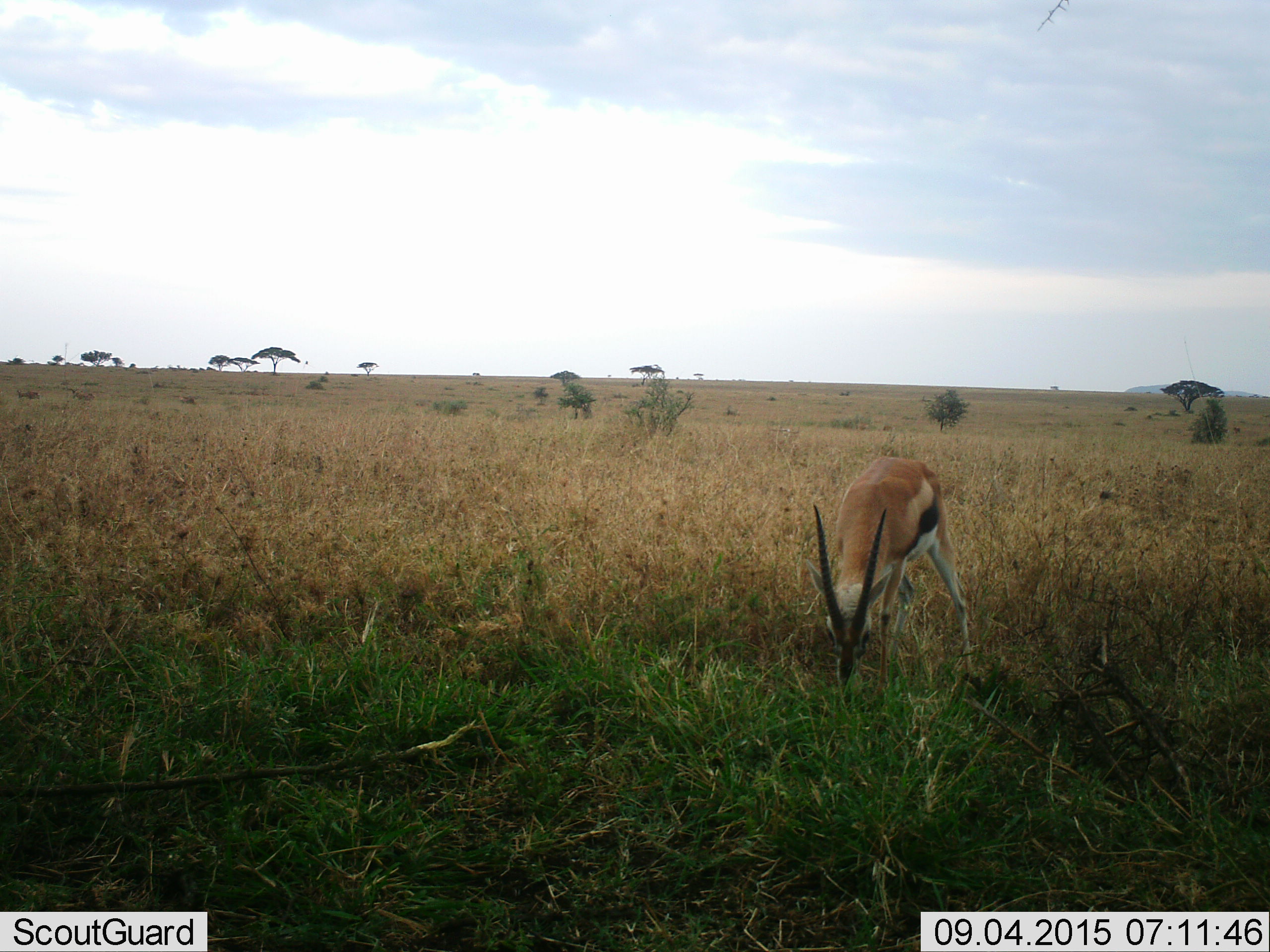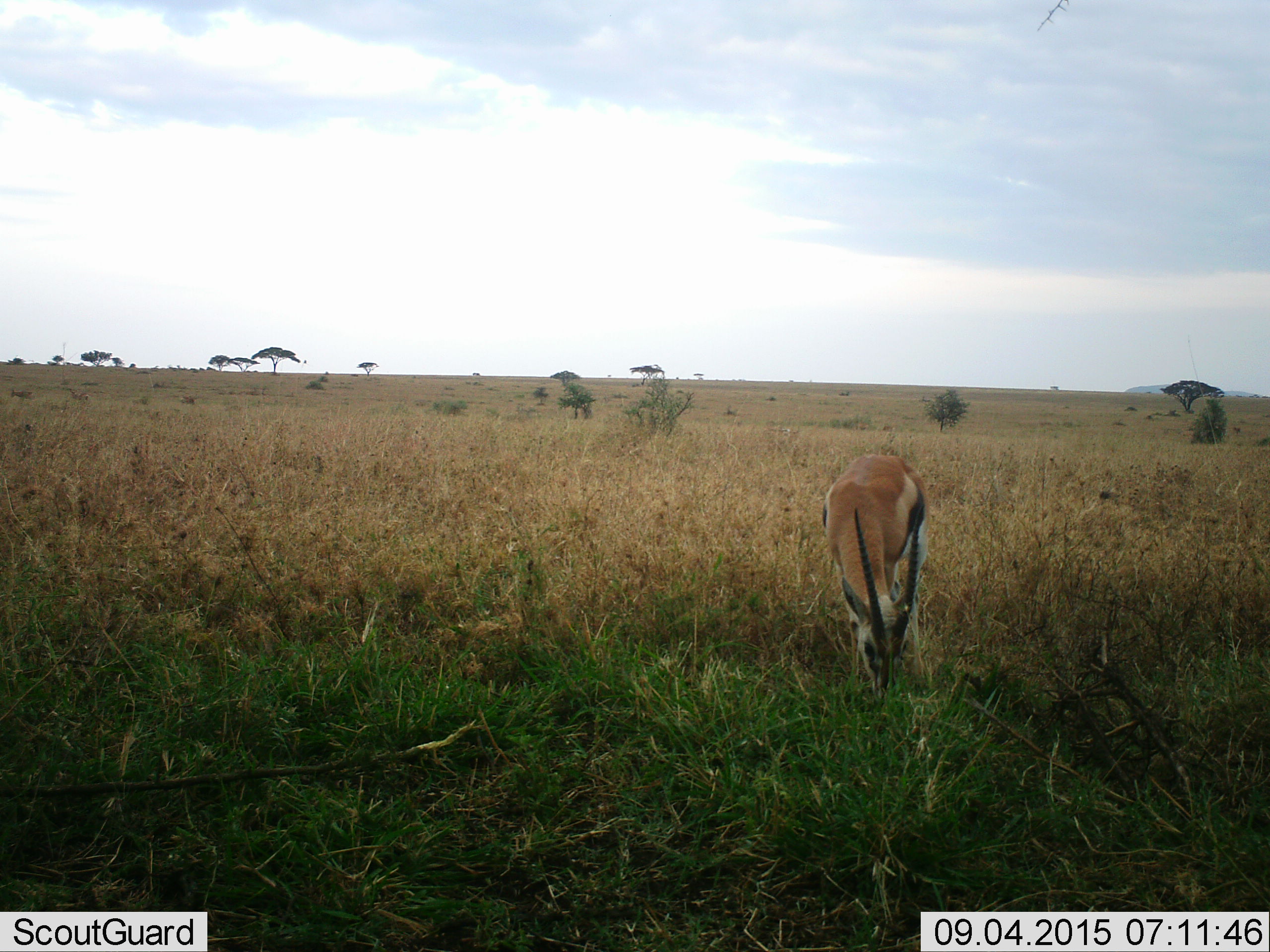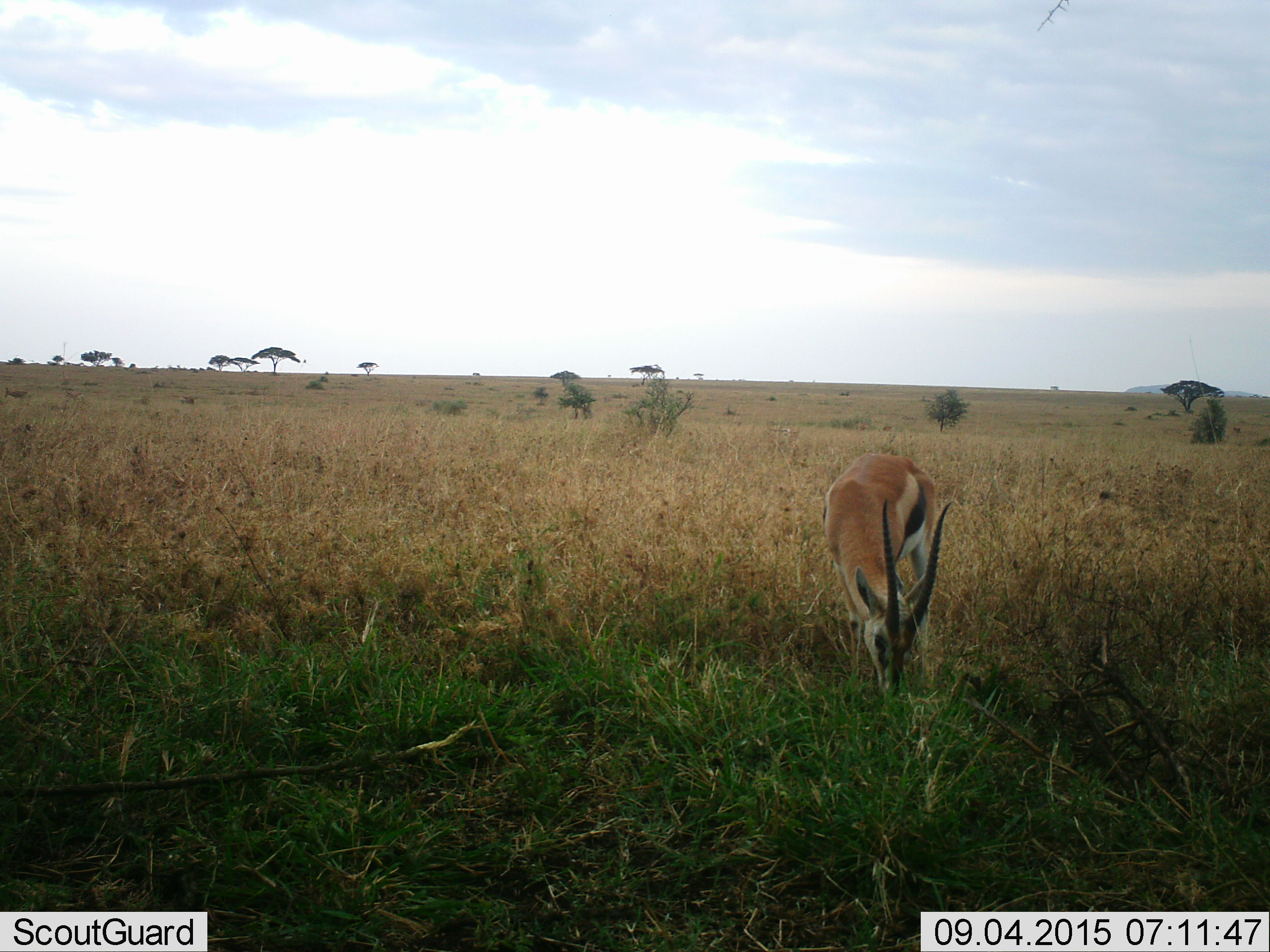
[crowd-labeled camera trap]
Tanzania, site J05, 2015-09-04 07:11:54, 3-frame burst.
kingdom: Animalia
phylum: Chordata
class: Mammalia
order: Artiodactyla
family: Bovidae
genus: Eudorcas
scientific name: Eudorcas thomsonii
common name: thomson's gazelle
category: gazellethomsons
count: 1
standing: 12%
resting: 0%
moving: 12%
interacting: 0%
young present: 0%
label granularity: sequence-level